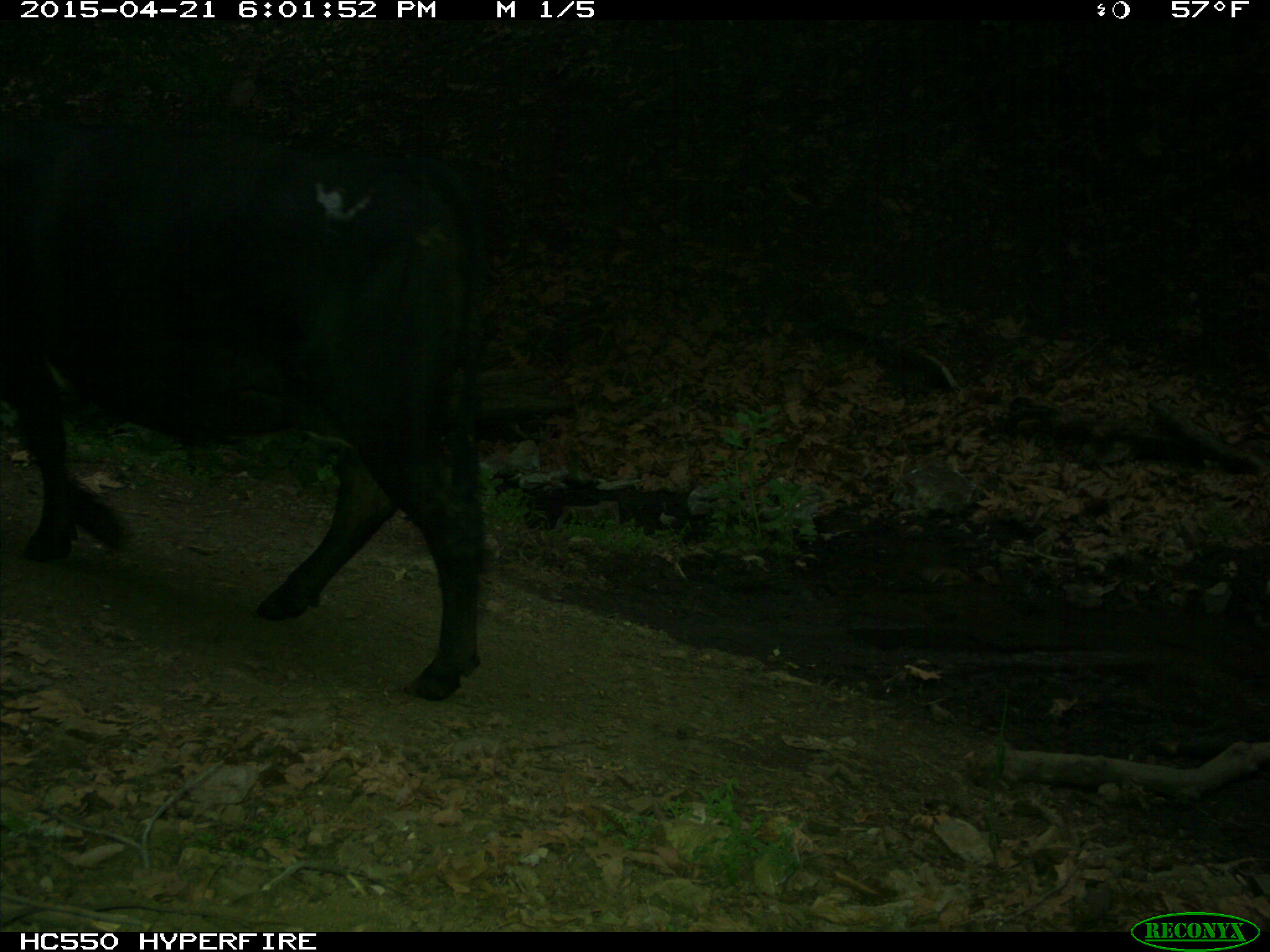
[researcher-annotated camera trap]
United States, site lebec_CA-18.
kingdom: Animalia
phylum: Chordata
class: Mammalia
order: Artiodactyla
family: Bovidae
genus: Bos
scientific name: Bos taurus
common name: domestic cow